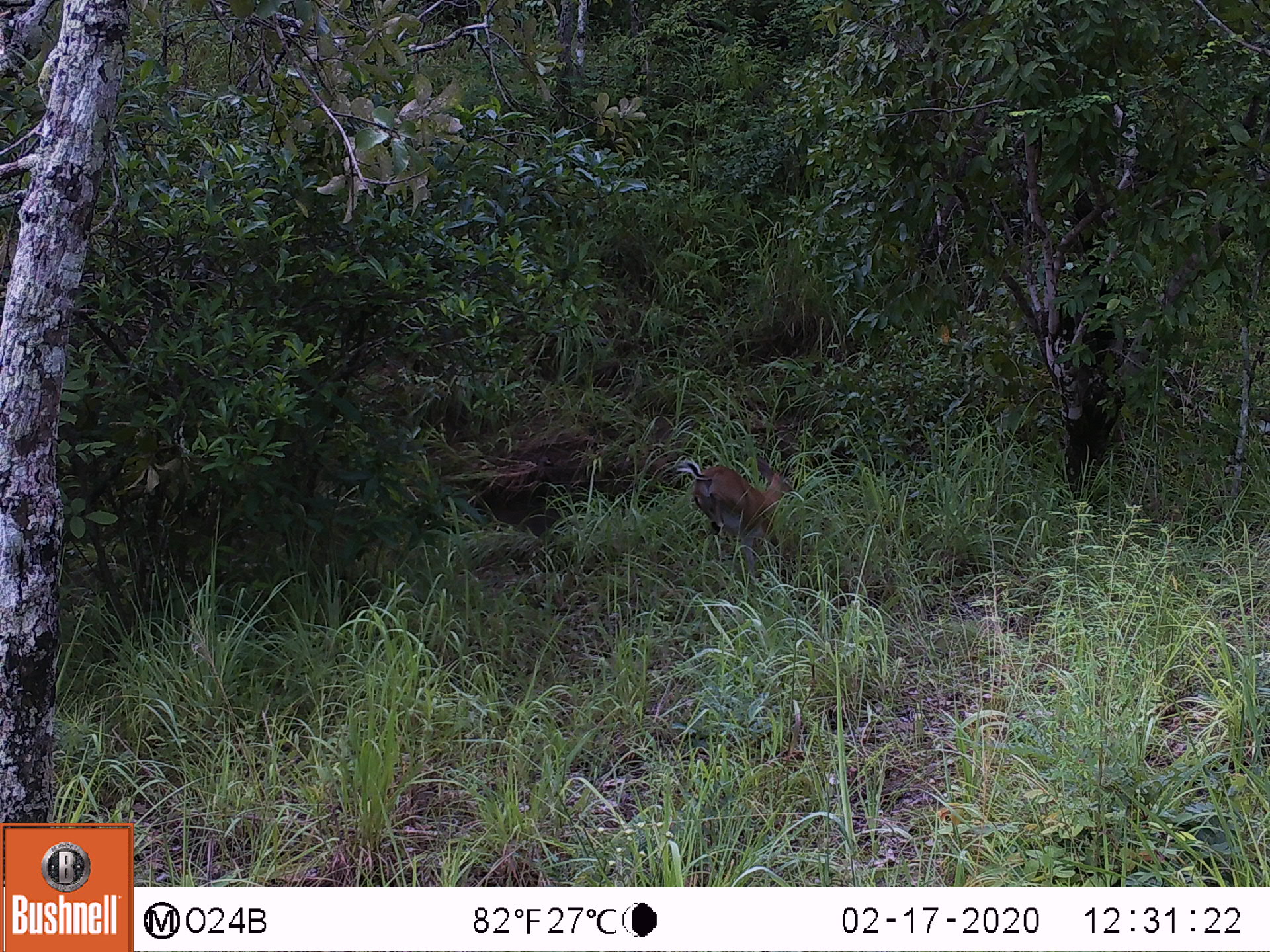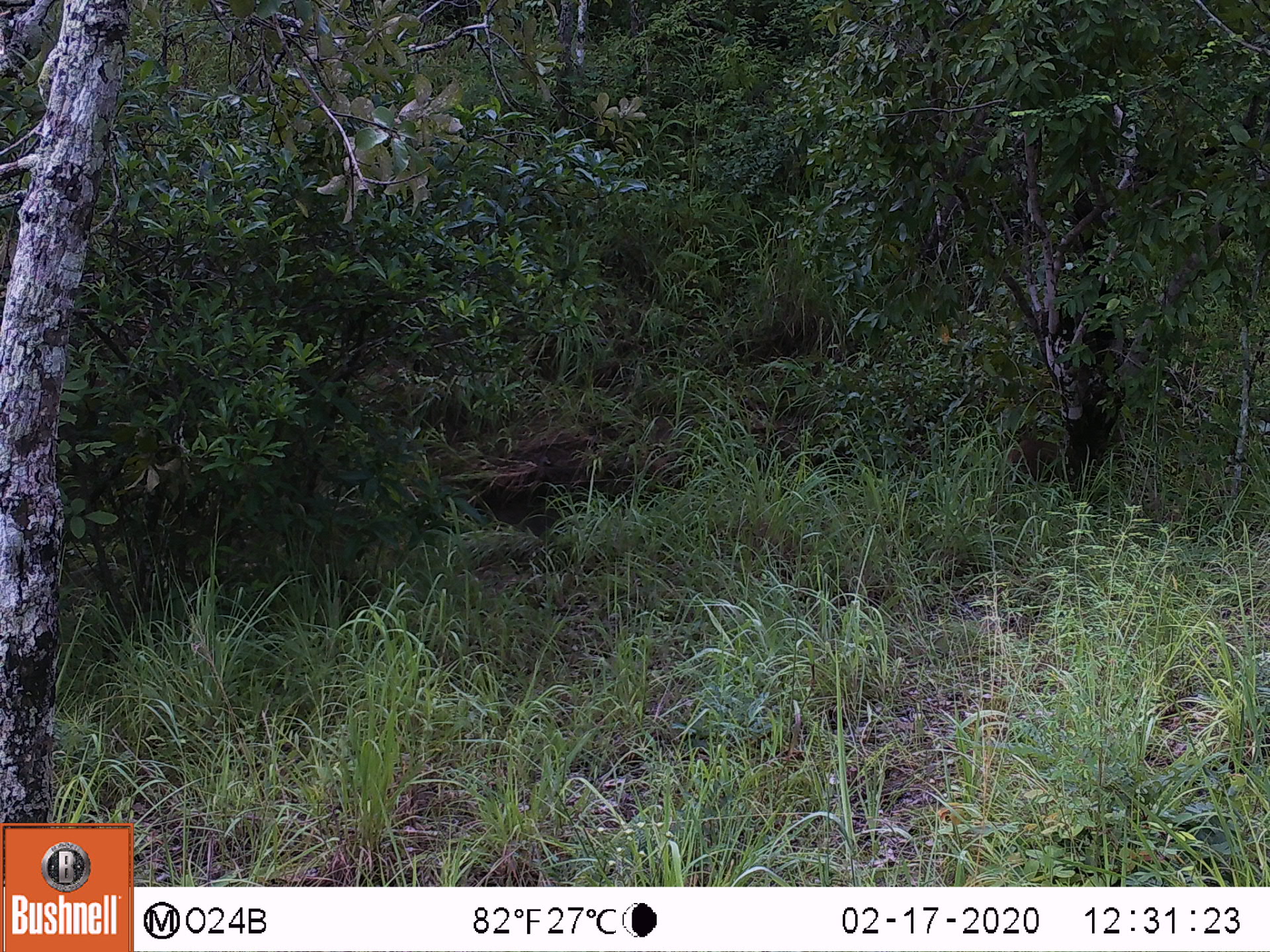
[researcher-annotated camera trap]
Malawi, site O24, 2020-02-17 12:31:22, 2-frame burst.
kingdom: Animalia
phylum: Chordata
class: Mammalia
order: Artiodactyla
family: Bovidae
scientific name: Antilopinae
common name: small antelope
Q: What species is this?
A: Small antelope (Antilopinae).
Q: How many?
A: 1.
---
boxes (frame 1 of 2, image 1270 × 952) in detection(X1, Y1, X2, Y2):
small antelope: detection(665, 449, 799, 581)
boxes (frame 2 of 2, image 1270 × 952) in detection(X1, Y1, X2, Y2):
small antelope: detection(1007, 426, 1061, 497)